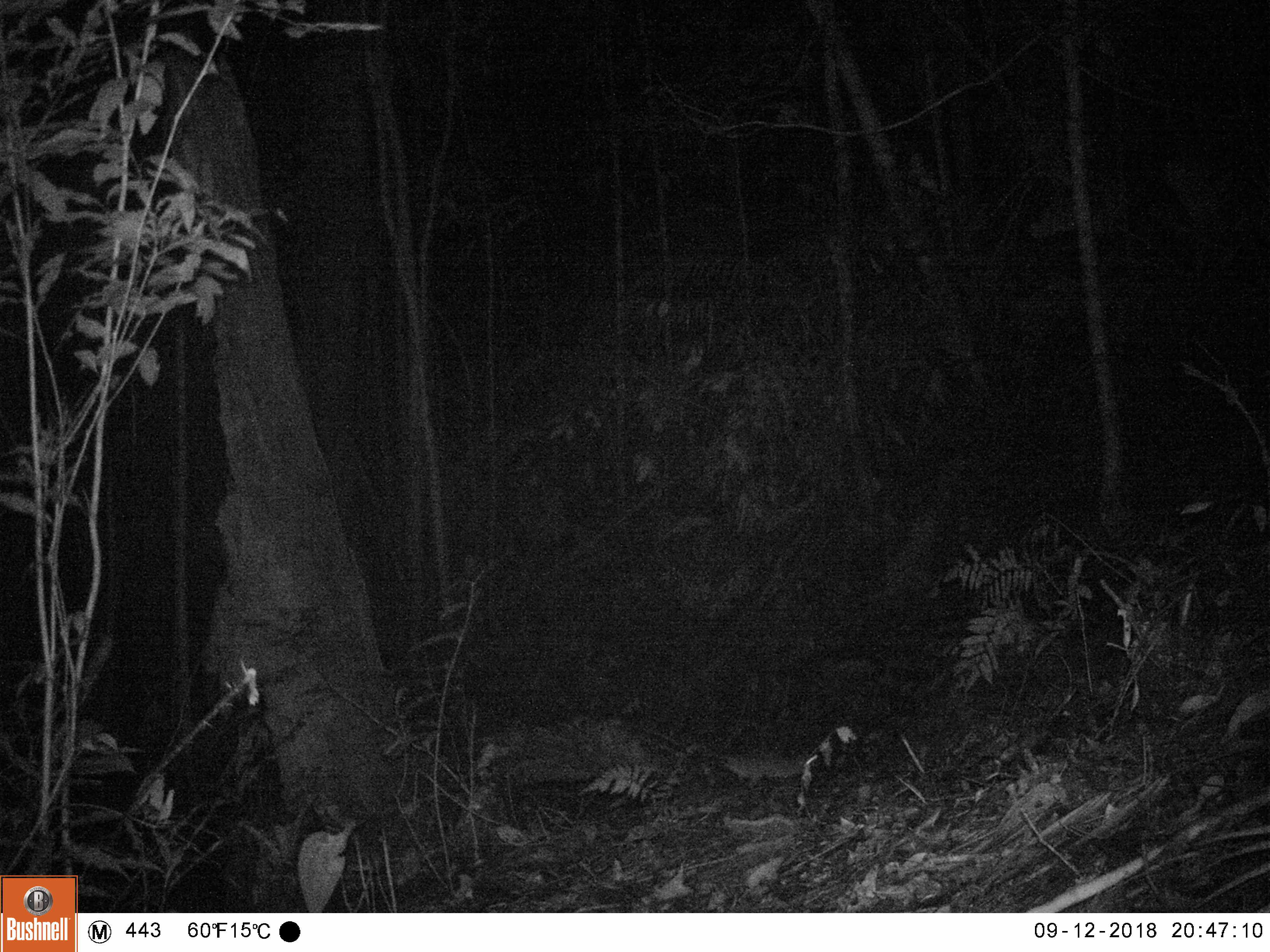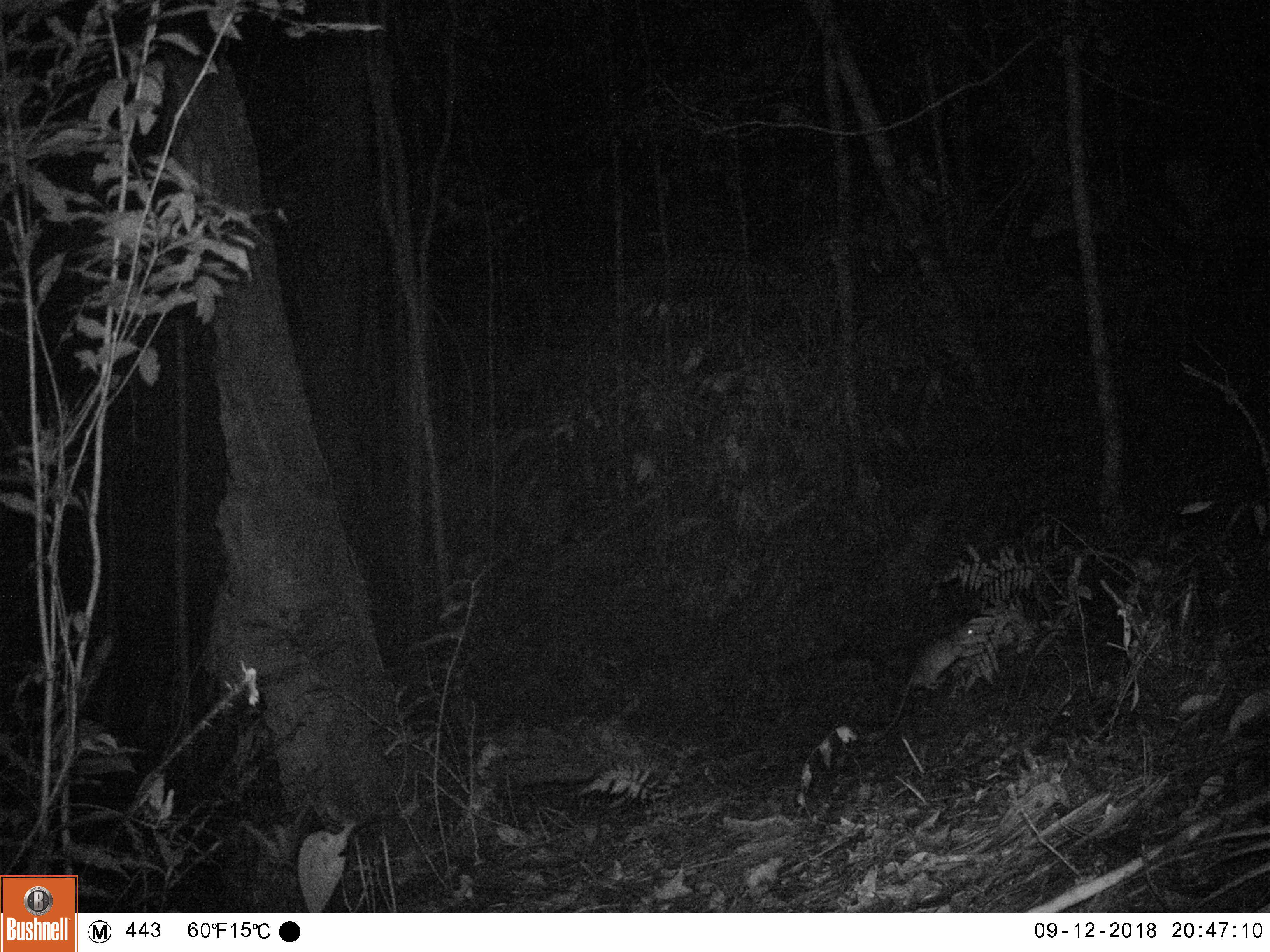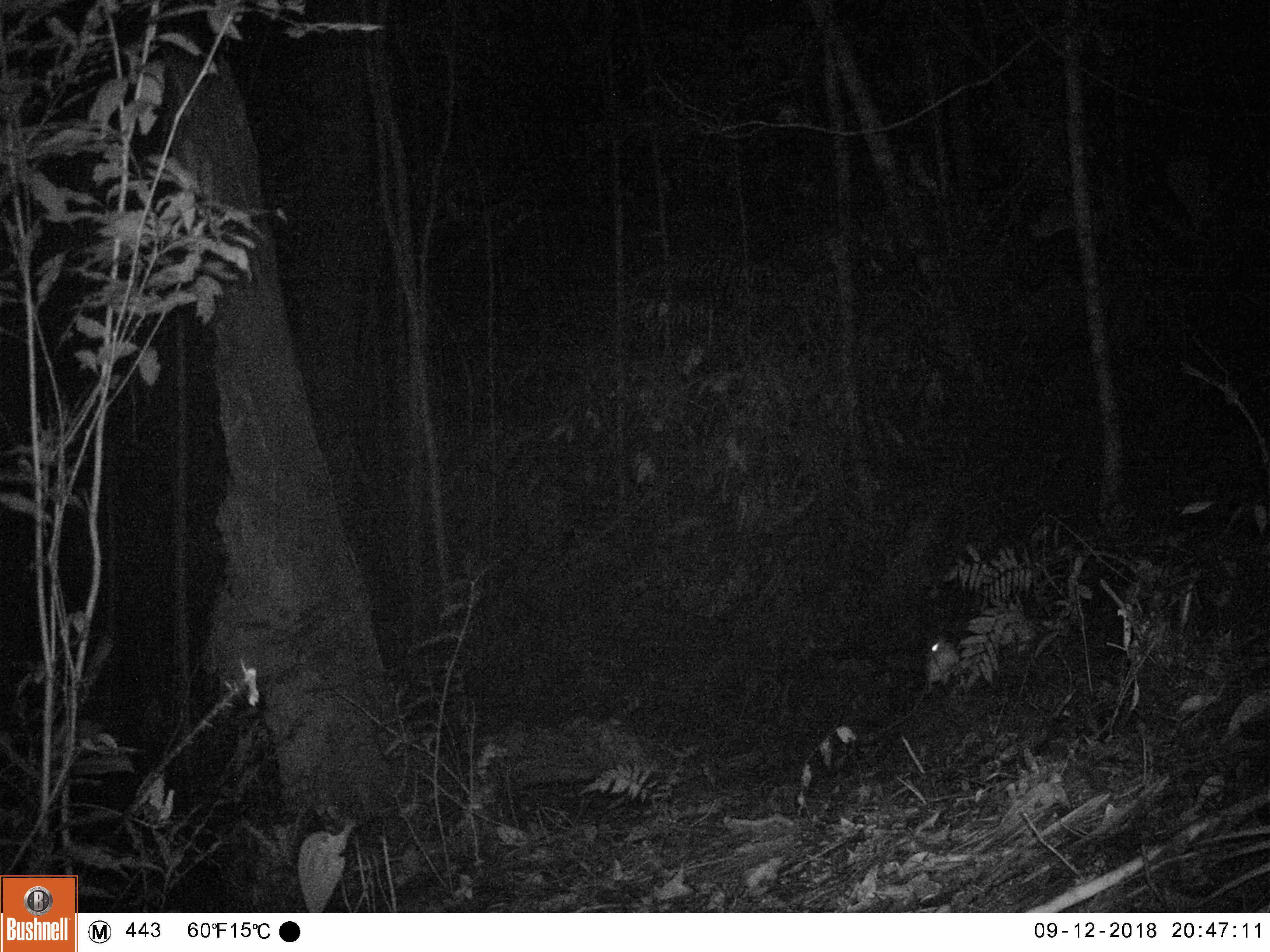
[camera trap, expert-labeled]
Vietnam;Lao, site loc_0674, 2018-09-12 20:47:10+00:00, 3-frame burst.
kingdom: Animalia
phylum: Chordata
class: Mammalia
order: Rodentia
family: Muridae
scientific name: Muridae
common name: old-world mice and rats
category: unidentified murid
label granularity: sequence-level